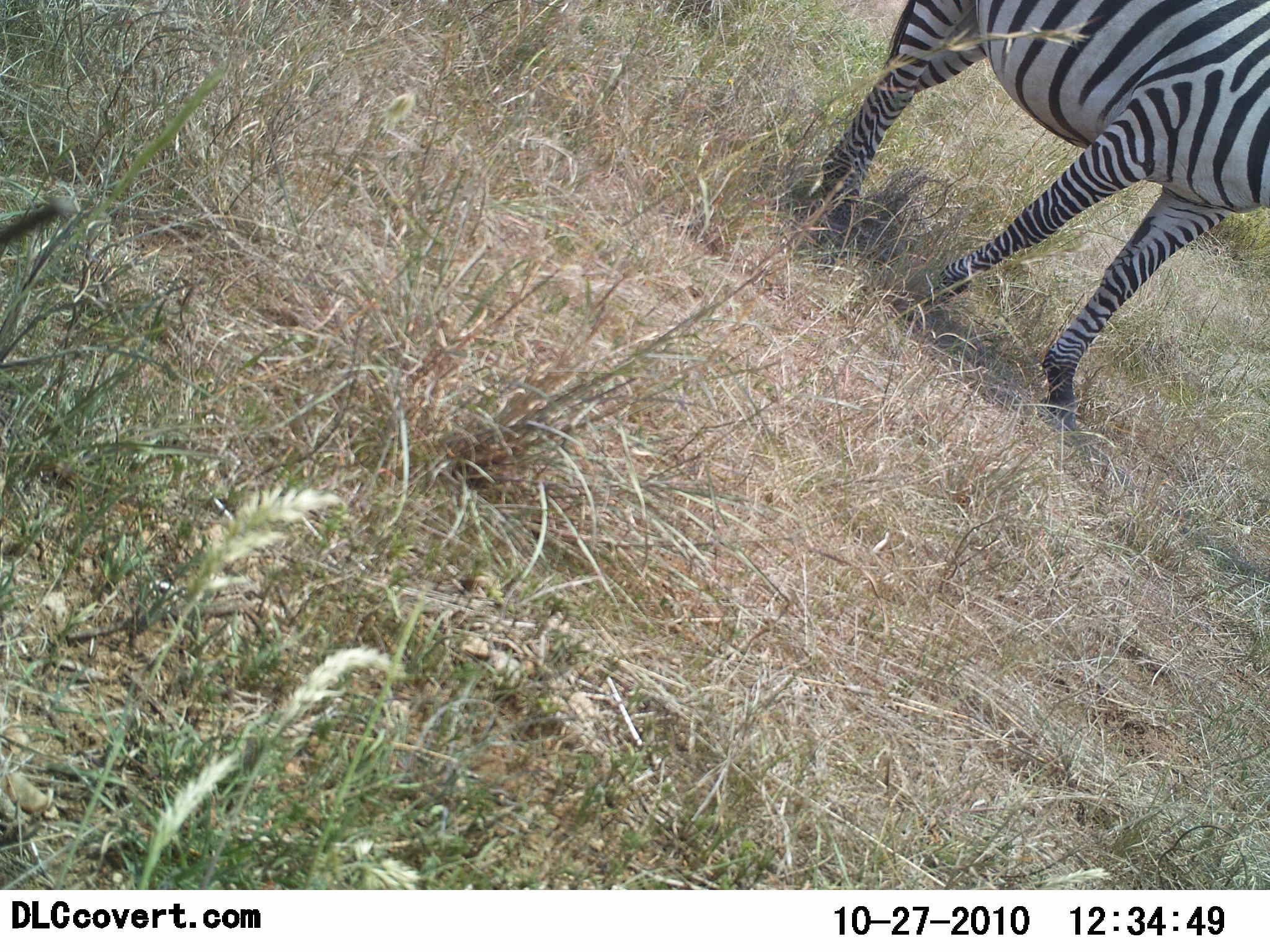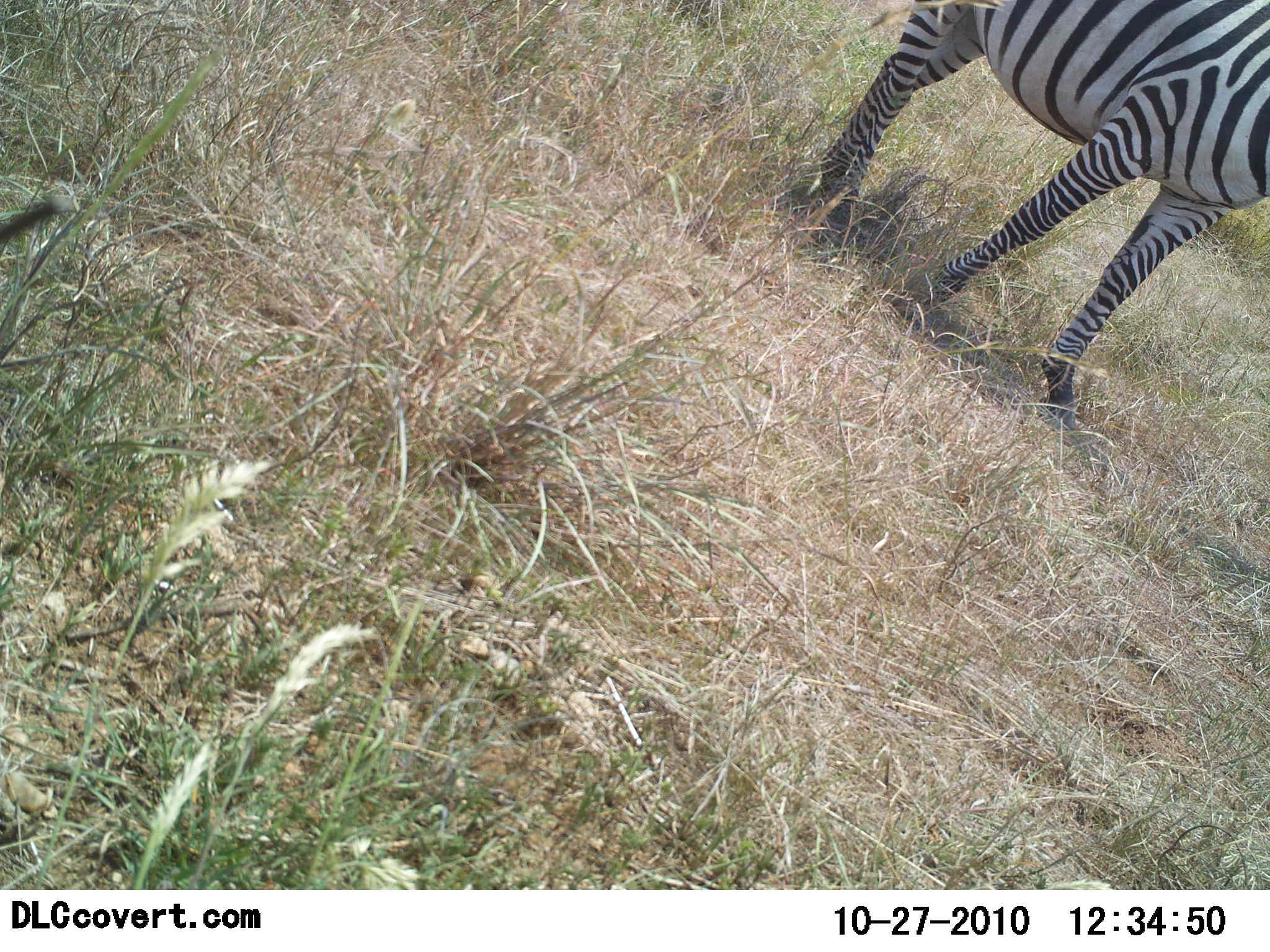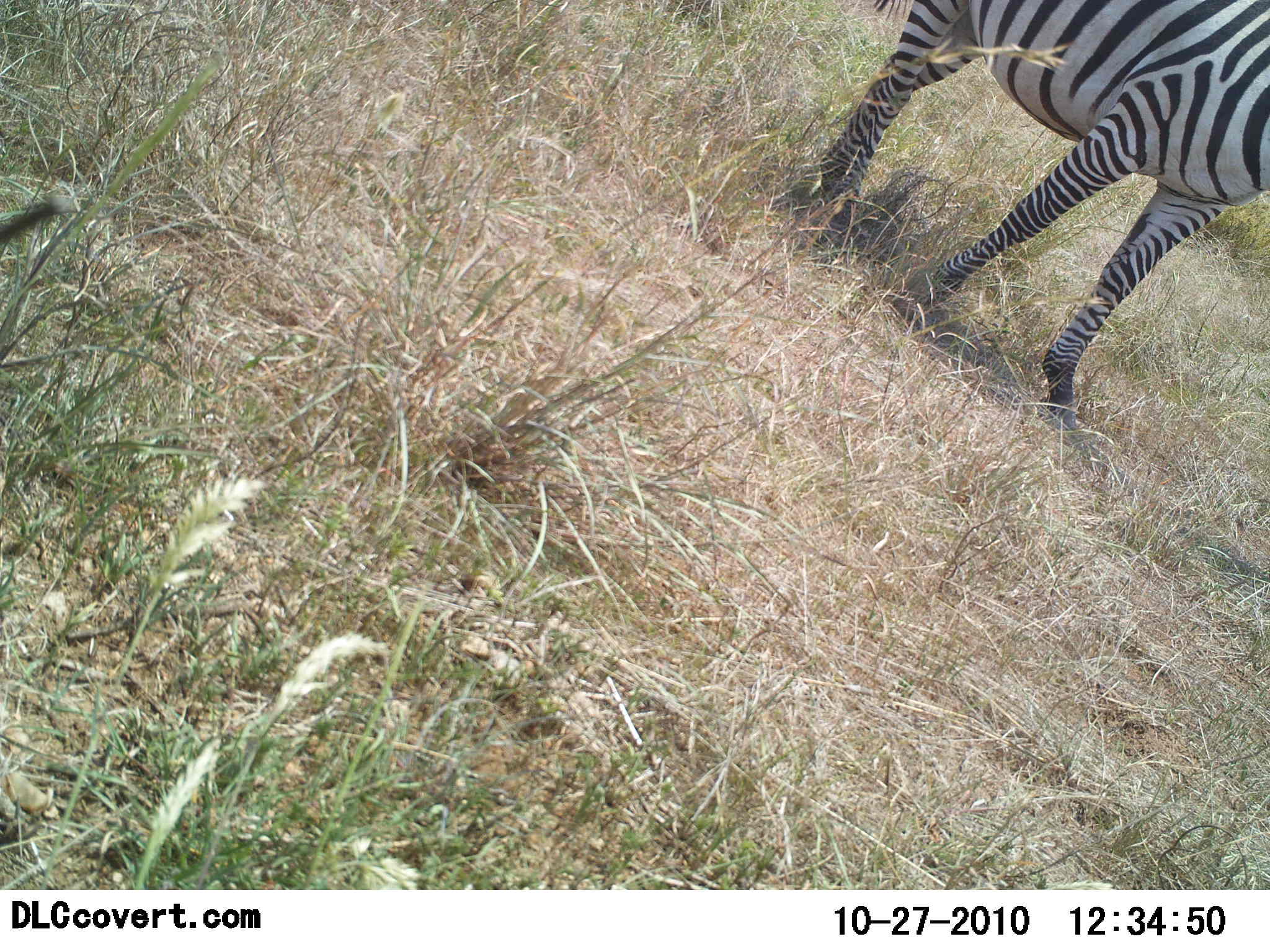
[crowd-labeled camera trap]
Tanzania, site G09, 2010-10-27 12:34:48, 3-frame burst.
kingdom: Animalia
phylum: Chordata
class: Mammalia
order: Perissodactyla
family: Equidae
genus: Equus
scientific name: Equus quagga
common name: plains zebra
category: zebra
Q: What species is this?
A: Zebra (plains zebra) (Equus quagga).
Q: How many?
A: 1.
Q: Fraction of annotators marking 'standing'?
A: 100%.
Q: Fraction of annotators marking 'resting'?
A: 0%.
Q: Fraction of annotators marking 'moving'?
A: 0%.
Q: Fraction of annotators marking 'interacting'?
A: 0%.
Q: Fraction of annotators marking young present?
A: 0%.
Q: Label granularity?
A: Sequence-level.